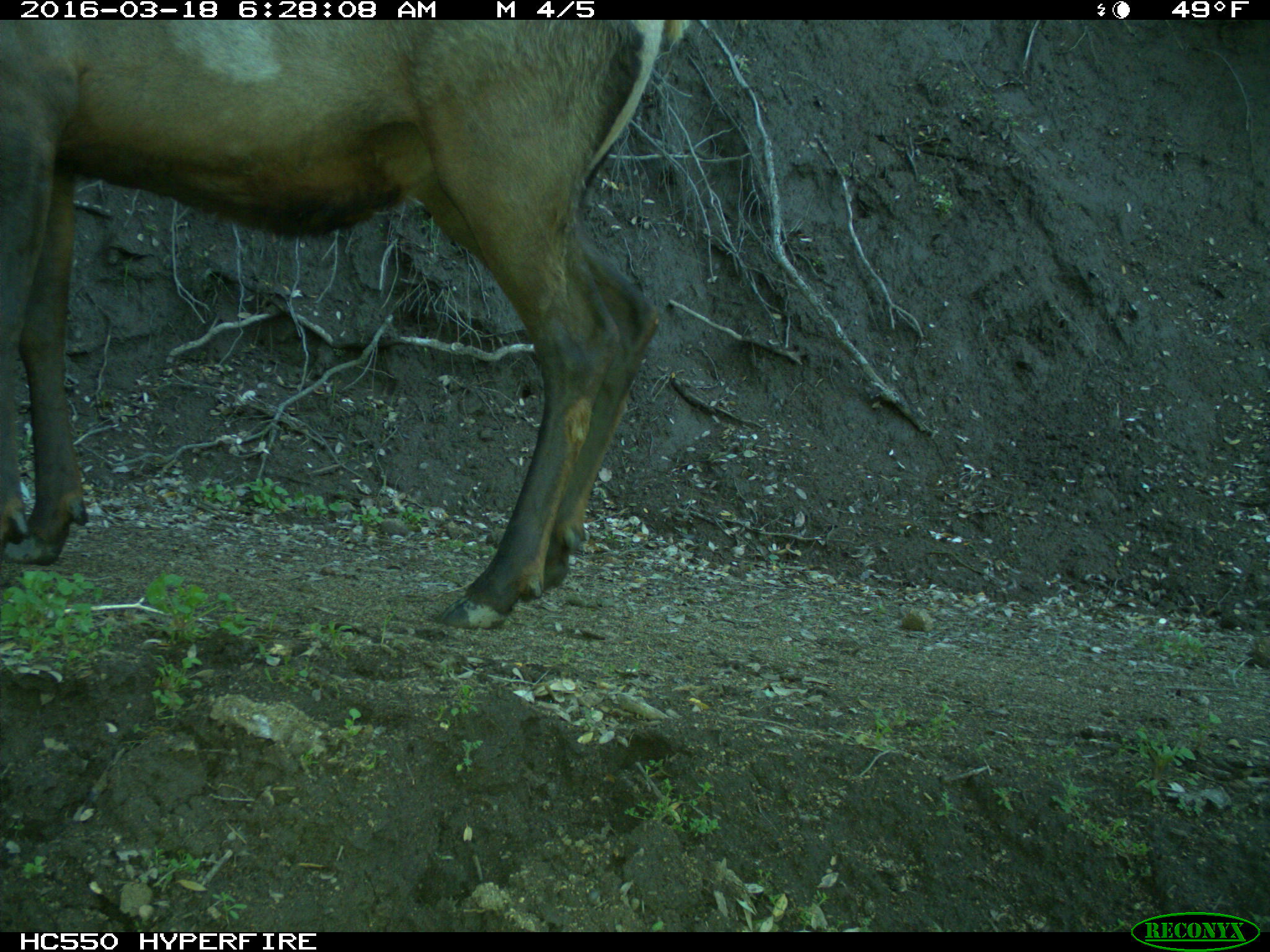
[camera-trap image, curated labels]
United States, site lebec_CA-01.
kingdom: Animalia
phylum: Chordata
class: Mammalia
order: Artiodactyla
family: Cervidae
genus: Cervus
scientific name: Cervus canadensis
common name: elk